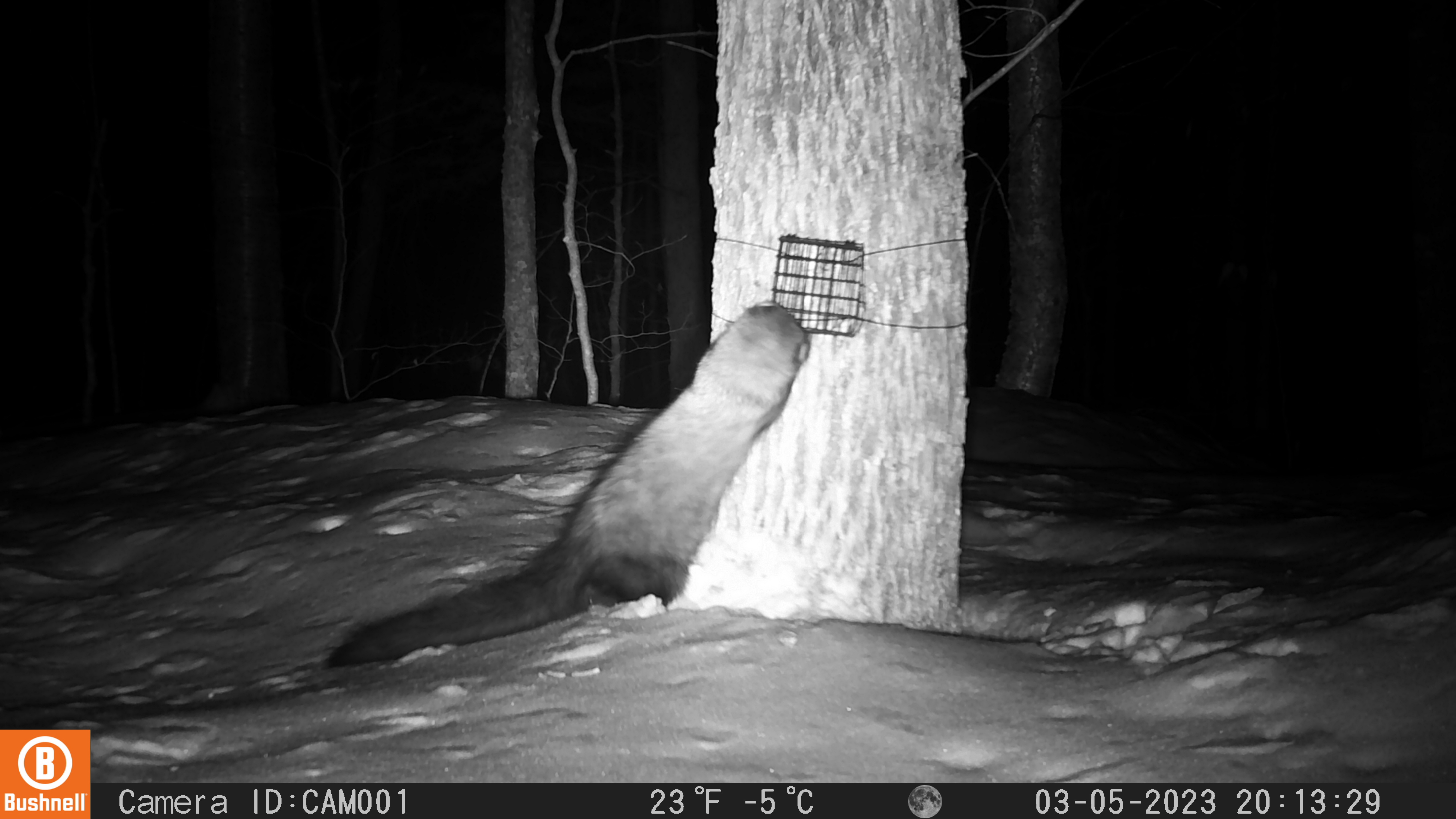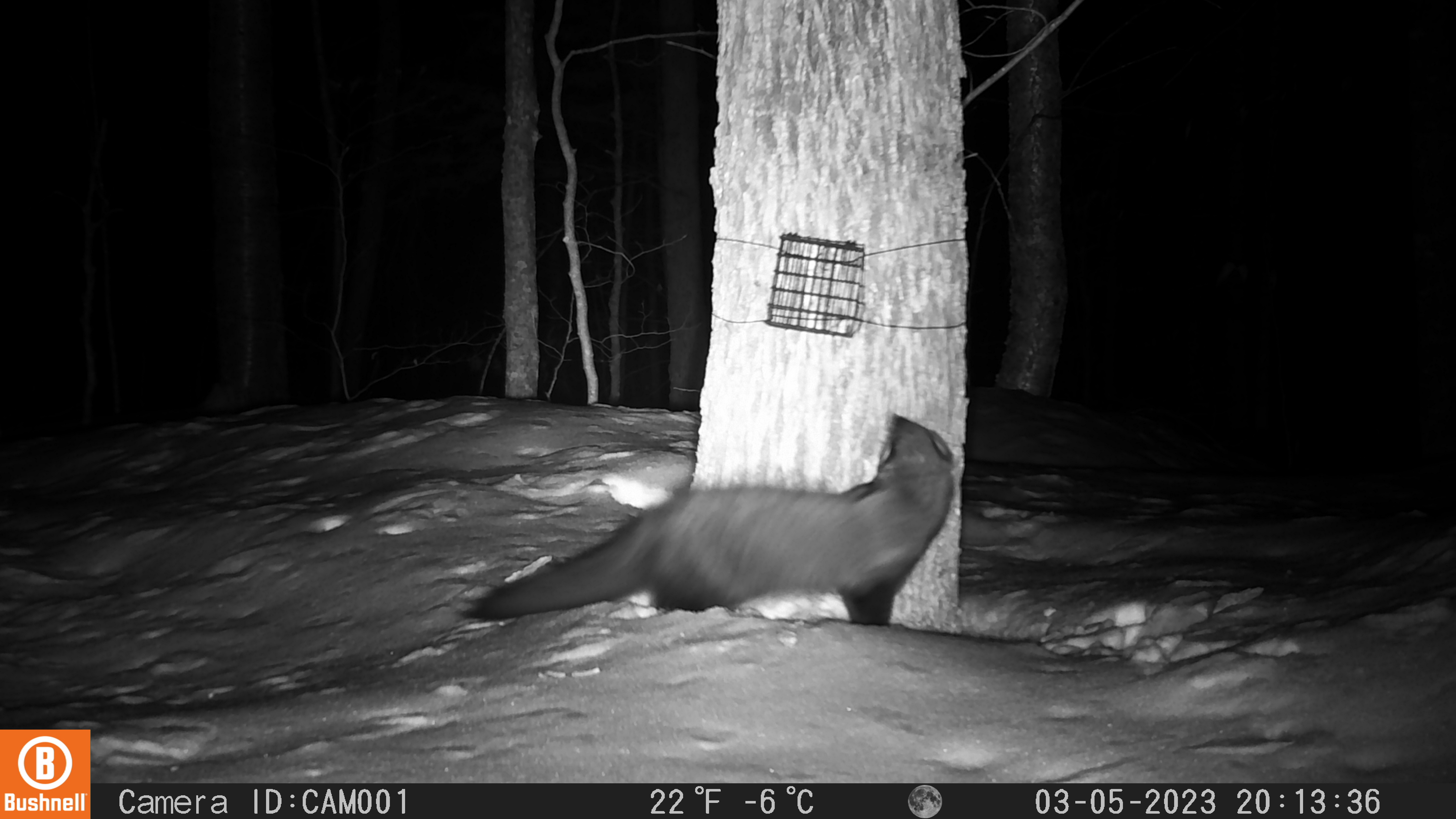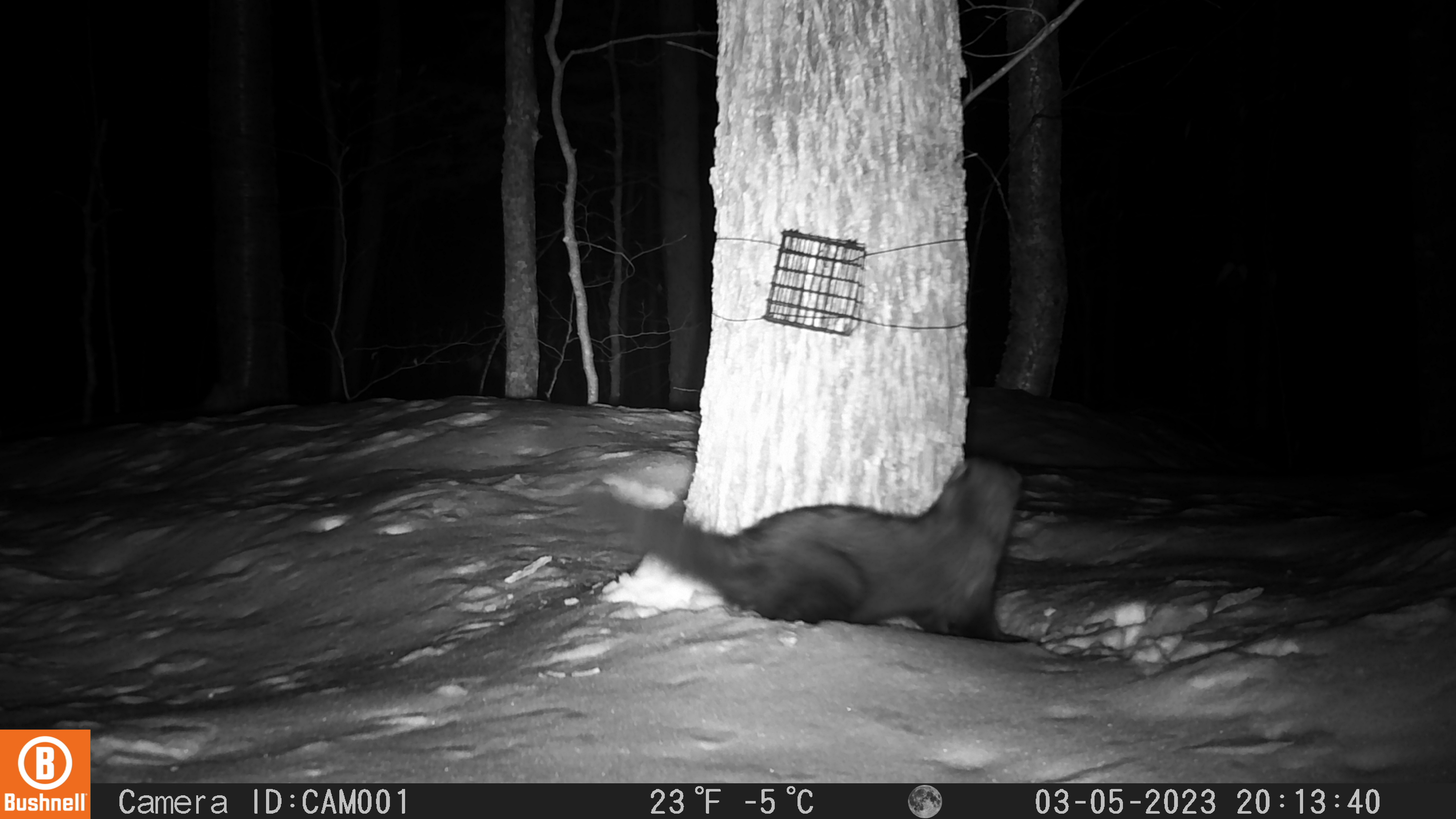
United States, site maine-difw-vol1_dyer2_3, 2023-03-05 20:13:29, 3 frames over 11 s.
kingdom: Animalia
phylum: Chordata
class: Mammalia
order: Carnivora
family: Mustelidae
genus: Pekania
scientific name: Pekania pennanti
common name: fisher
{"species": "fisher (Pekania pennanti)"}